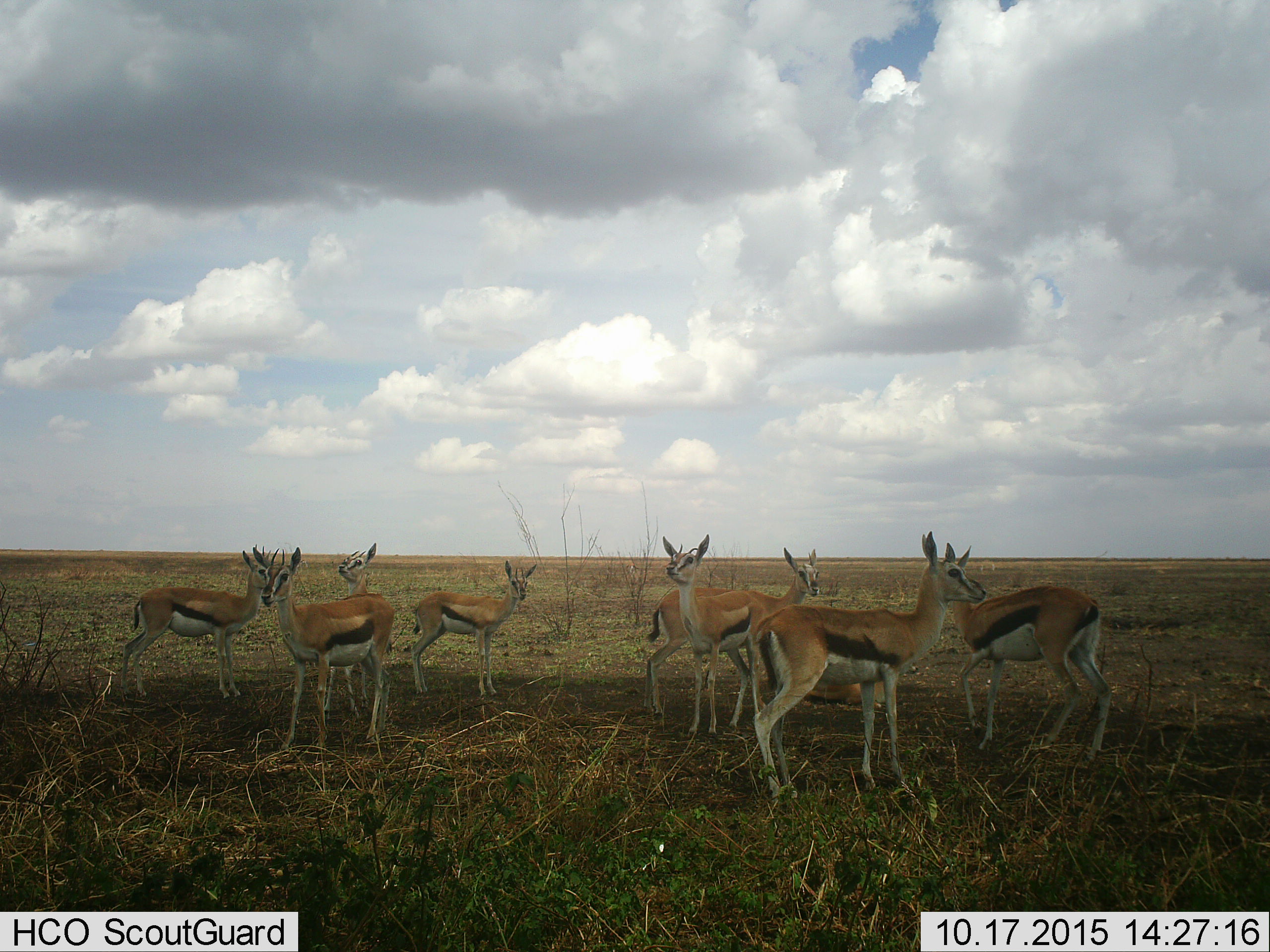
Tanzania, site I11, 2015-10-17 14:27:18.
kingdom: Animalia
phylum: Chordata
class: Mammalia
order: Artiodactyla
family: Bovidae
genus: Eudorcas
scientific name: Eudorcas thomsonii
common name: thomson's gazelle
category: gazellethomsons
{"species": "gazellethomsons (thomson's gazelle) (Eudorcas thomsonii)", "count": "8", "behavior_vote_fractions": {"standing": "100%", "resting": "10%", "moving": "0%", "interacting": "0%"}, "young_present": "20%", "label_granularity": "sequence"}